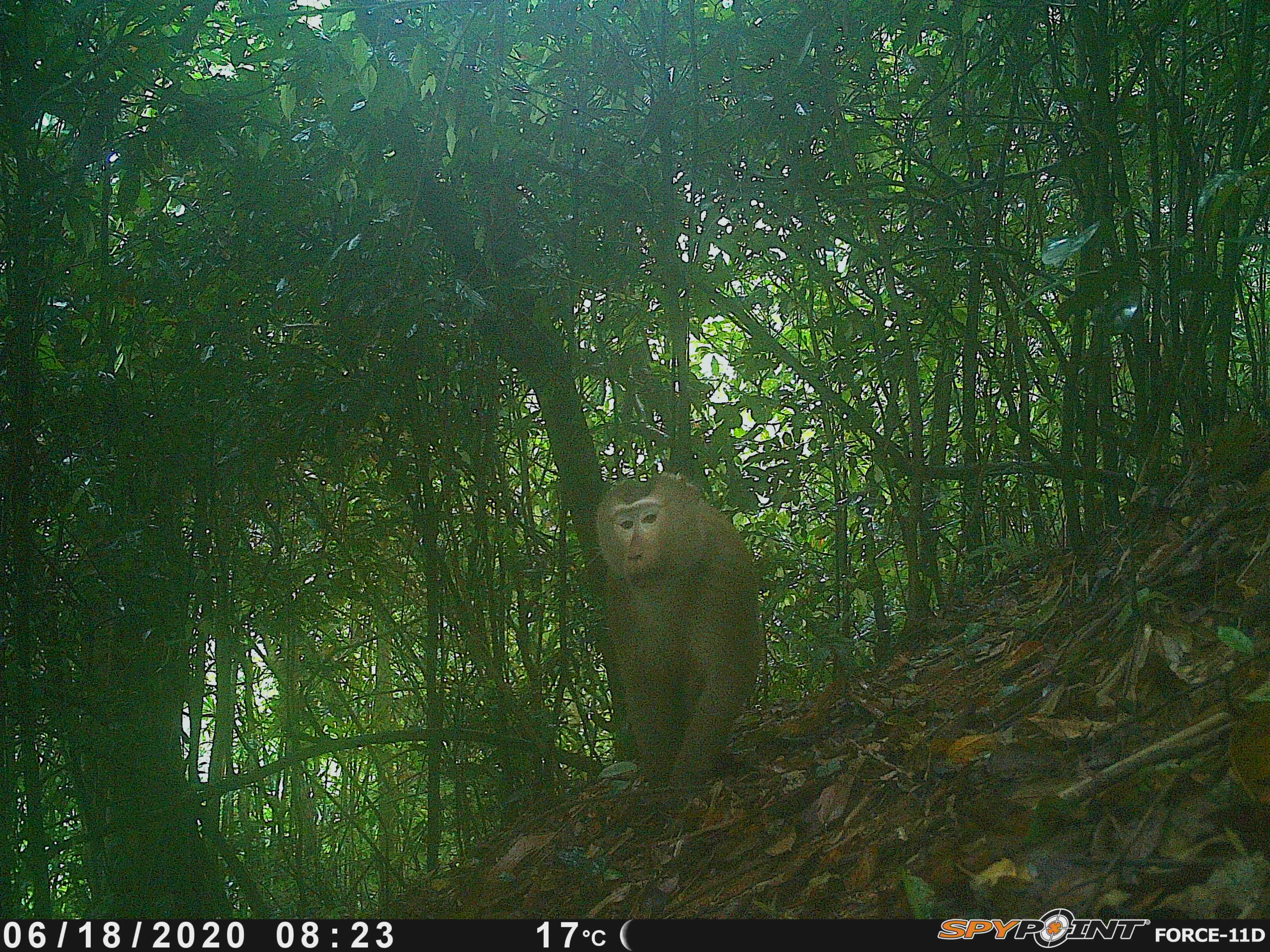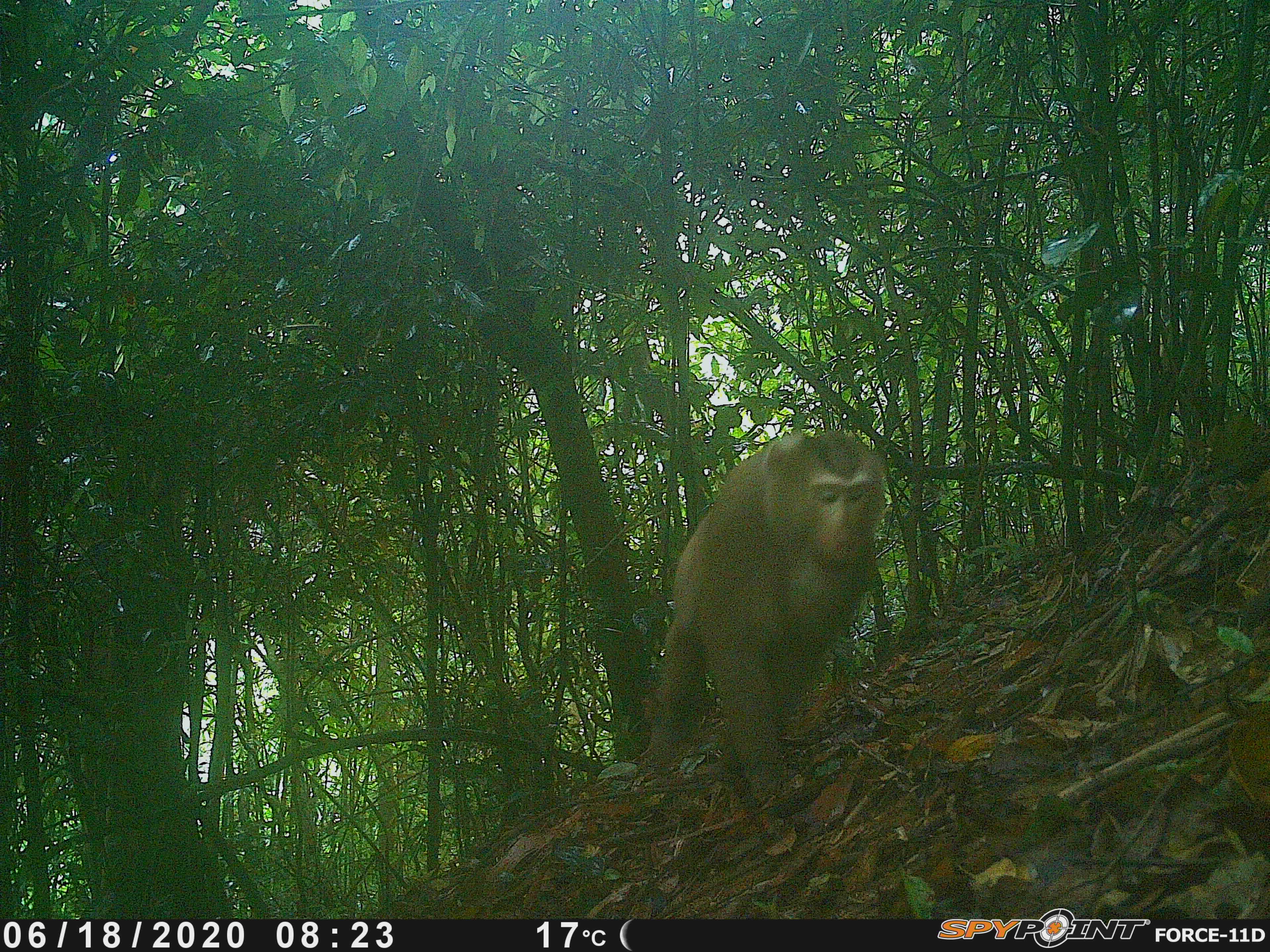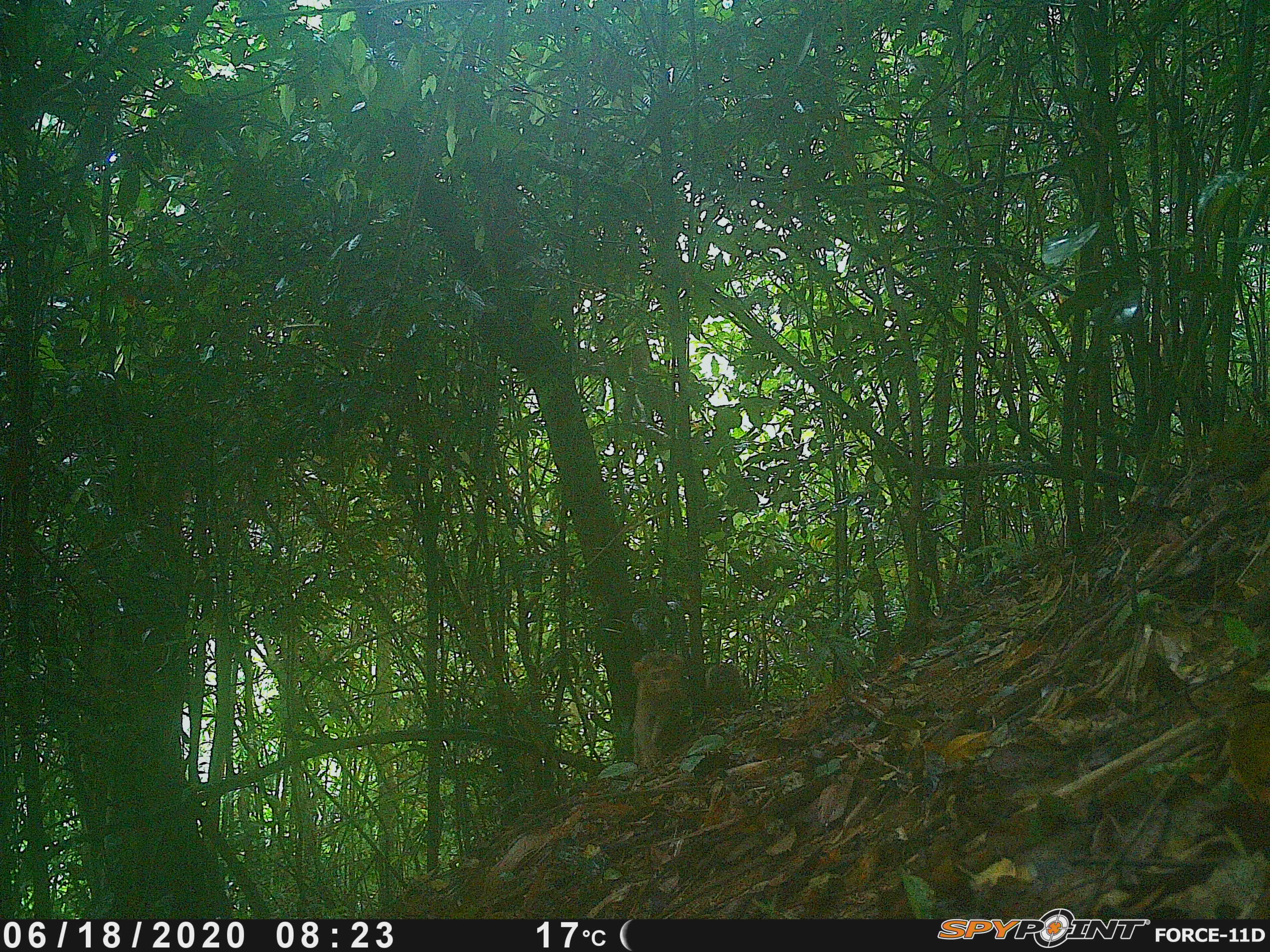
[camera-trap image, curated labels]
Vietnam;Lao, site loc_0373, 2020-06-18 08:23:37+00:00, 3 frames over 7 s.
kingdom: Animalia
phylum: Chordata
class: Mammalia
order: Primates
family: Cercopithecidae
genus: Macaca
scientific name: Macaca nemestrina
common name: pig-tailed macaque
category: pig tailed macaque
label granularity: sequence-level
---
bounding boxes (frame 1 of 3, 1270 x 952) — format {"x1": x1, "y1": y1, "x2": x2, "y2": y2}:
pig tailed macaque: {"x1": 583, "y1": 470, "x2": 767, "y2": 783}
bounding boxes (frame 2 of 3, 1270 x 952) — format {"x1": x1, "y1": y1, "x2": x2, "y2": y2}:
pig tailed macaque: {"x1": 640, "y1": 428, "x2": 890, "y2": 805}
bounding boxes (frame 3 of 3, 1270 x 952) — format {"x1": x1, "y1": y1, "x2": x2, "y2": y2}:
pig tailed macaque: {"x1": 629, "y1": 650, "x2": 691, "y2": 767}